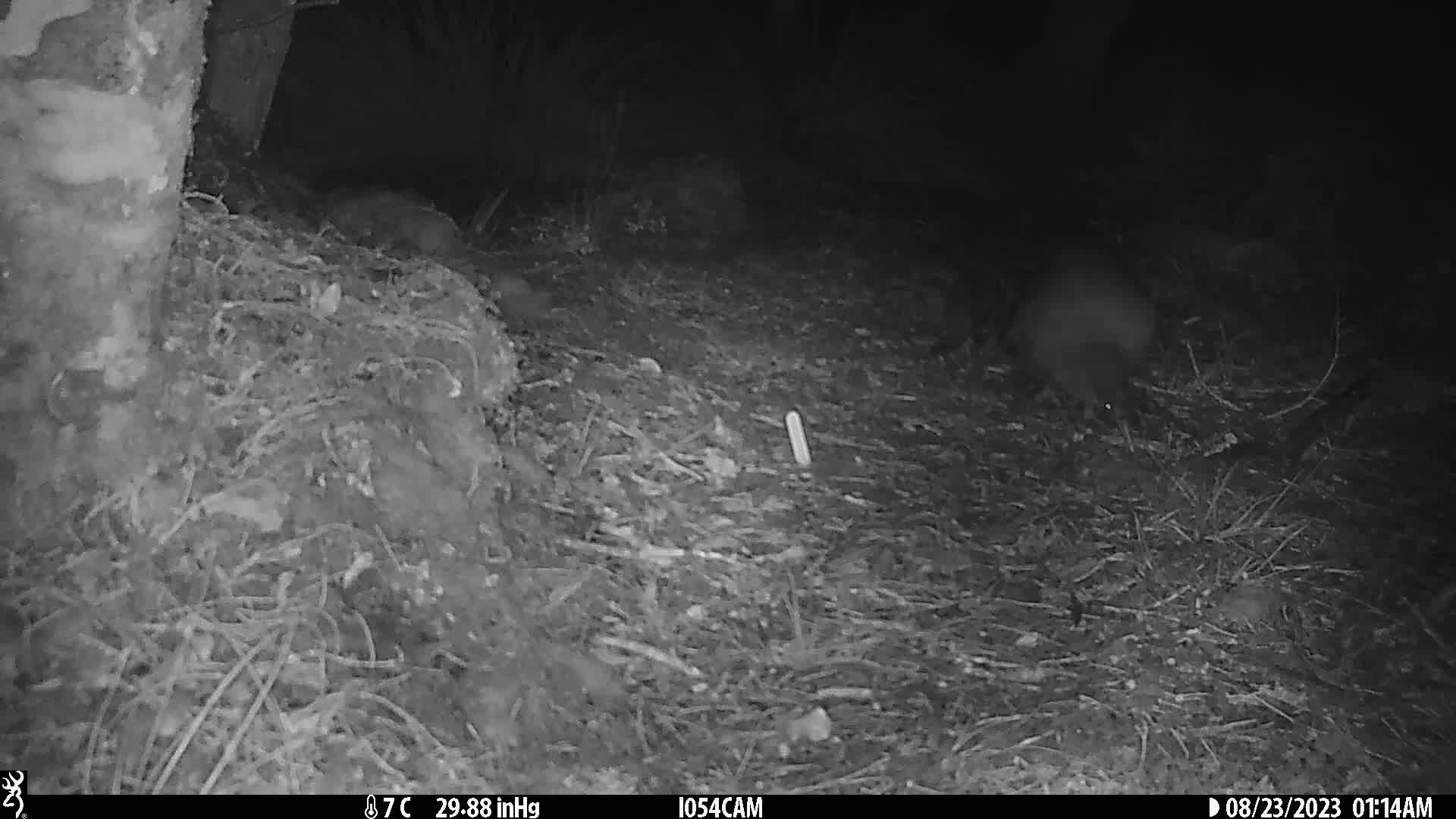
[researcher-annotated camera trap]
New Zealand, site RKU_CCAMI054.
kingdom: Animalia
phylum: Chordata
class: Aves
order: Apterygiformes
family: Apterygidae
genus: Apteryx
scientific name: Apteryx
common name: kiwi